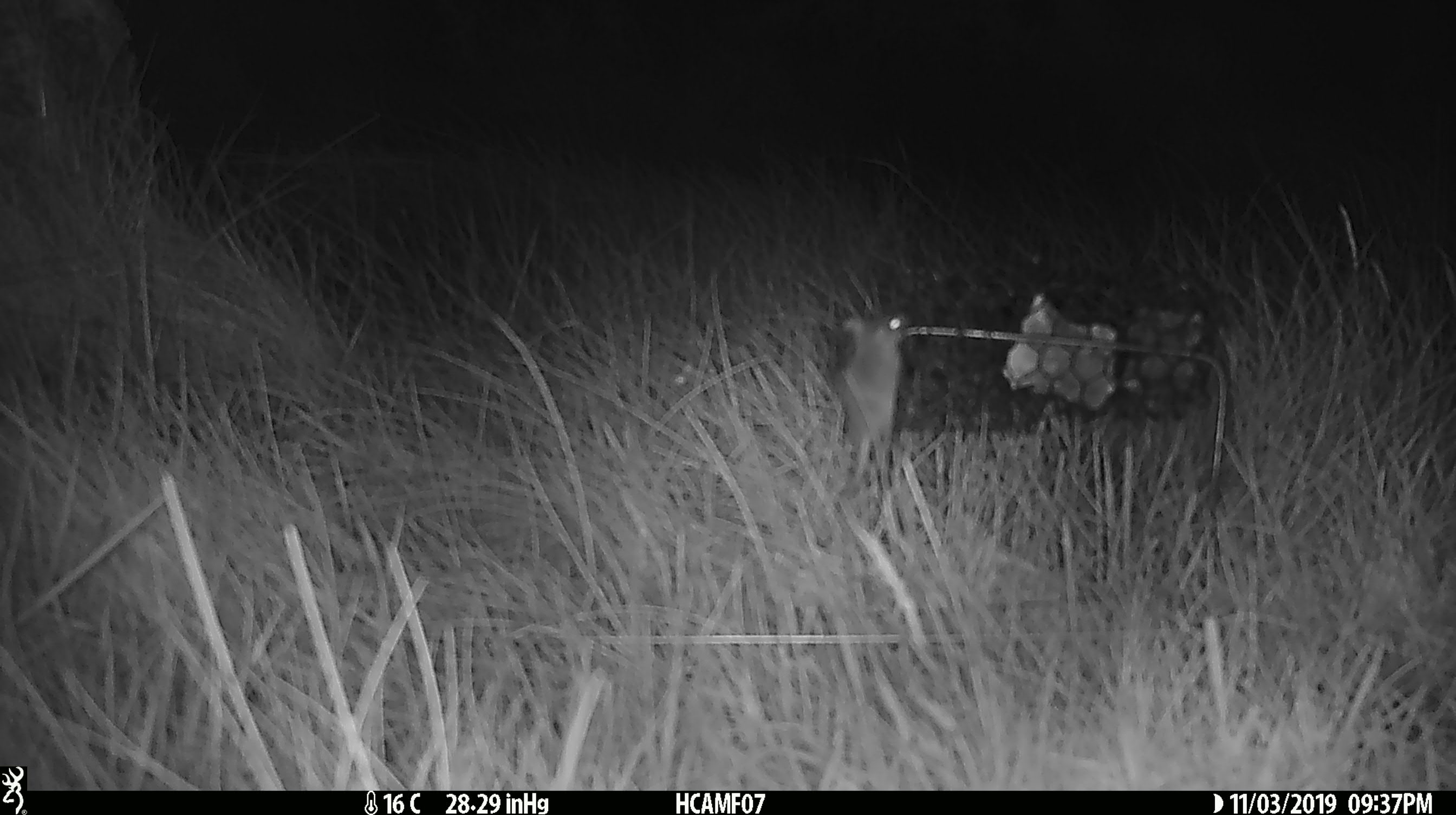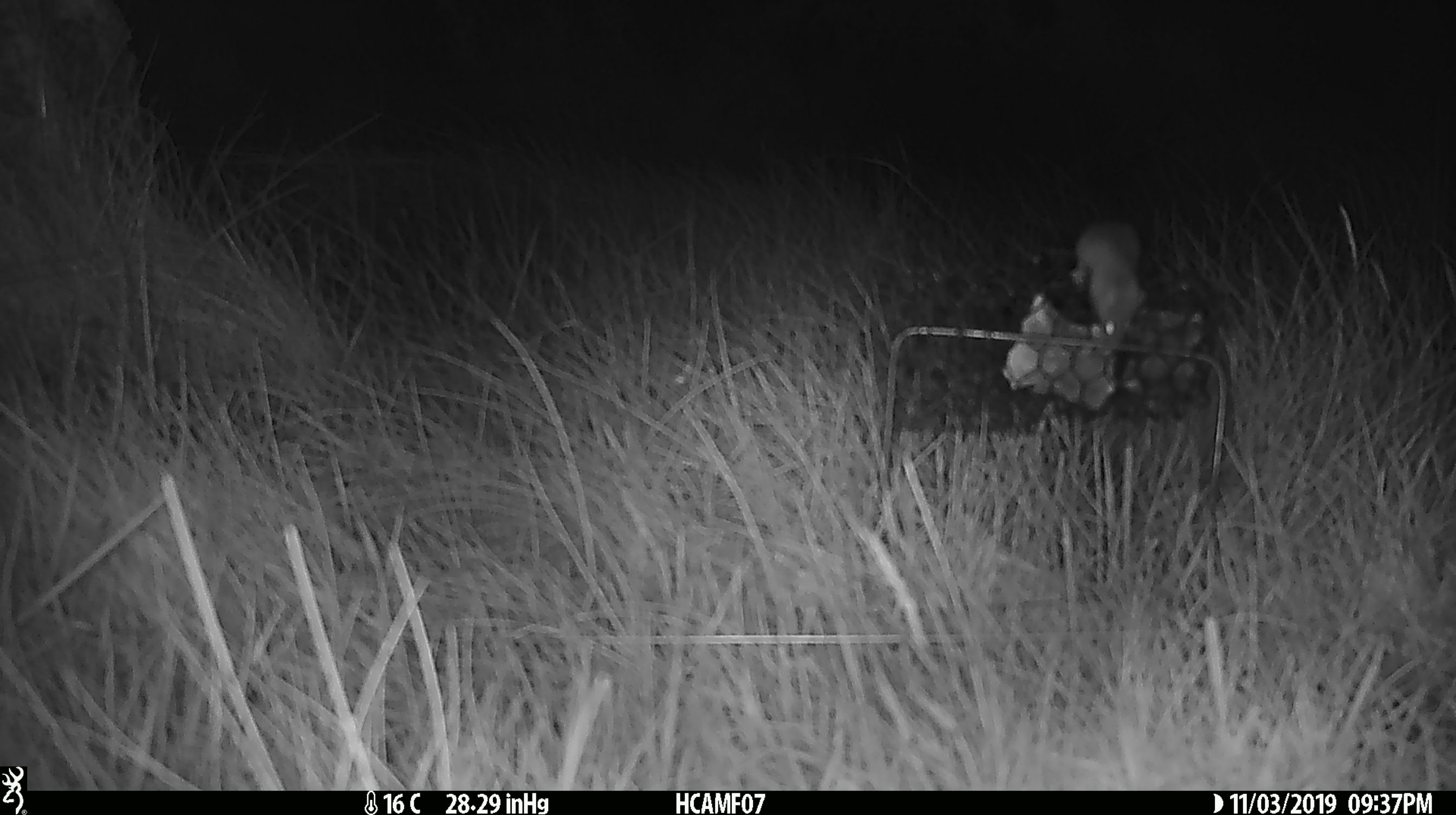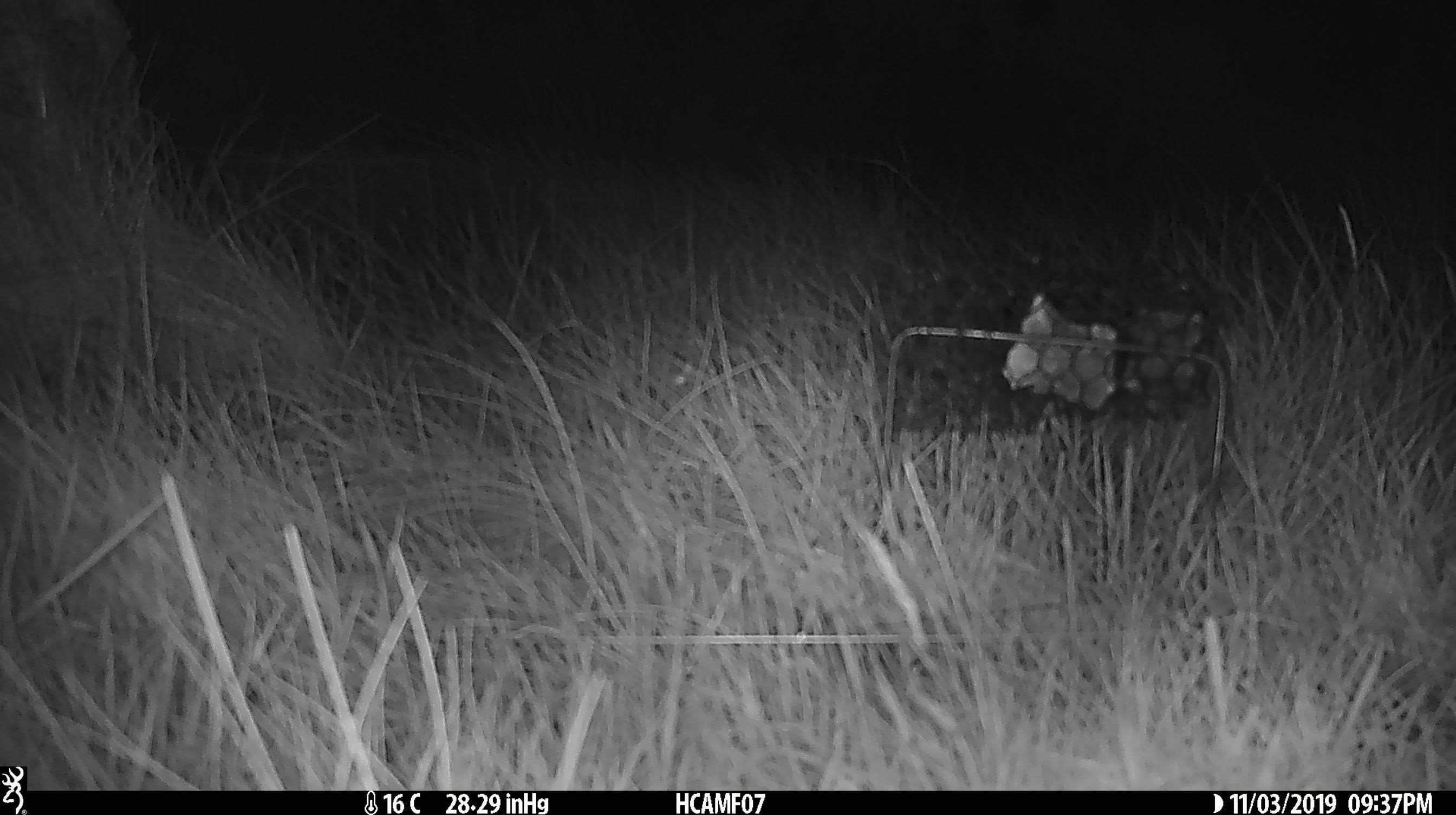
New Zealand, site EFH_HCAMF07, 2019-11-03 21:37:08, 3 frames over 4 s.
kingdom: Animalia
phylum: Chordata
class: Mammalia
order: Rodentia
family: Muridae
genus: Mus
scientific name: Mus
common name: mouse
Mouse (Mus).